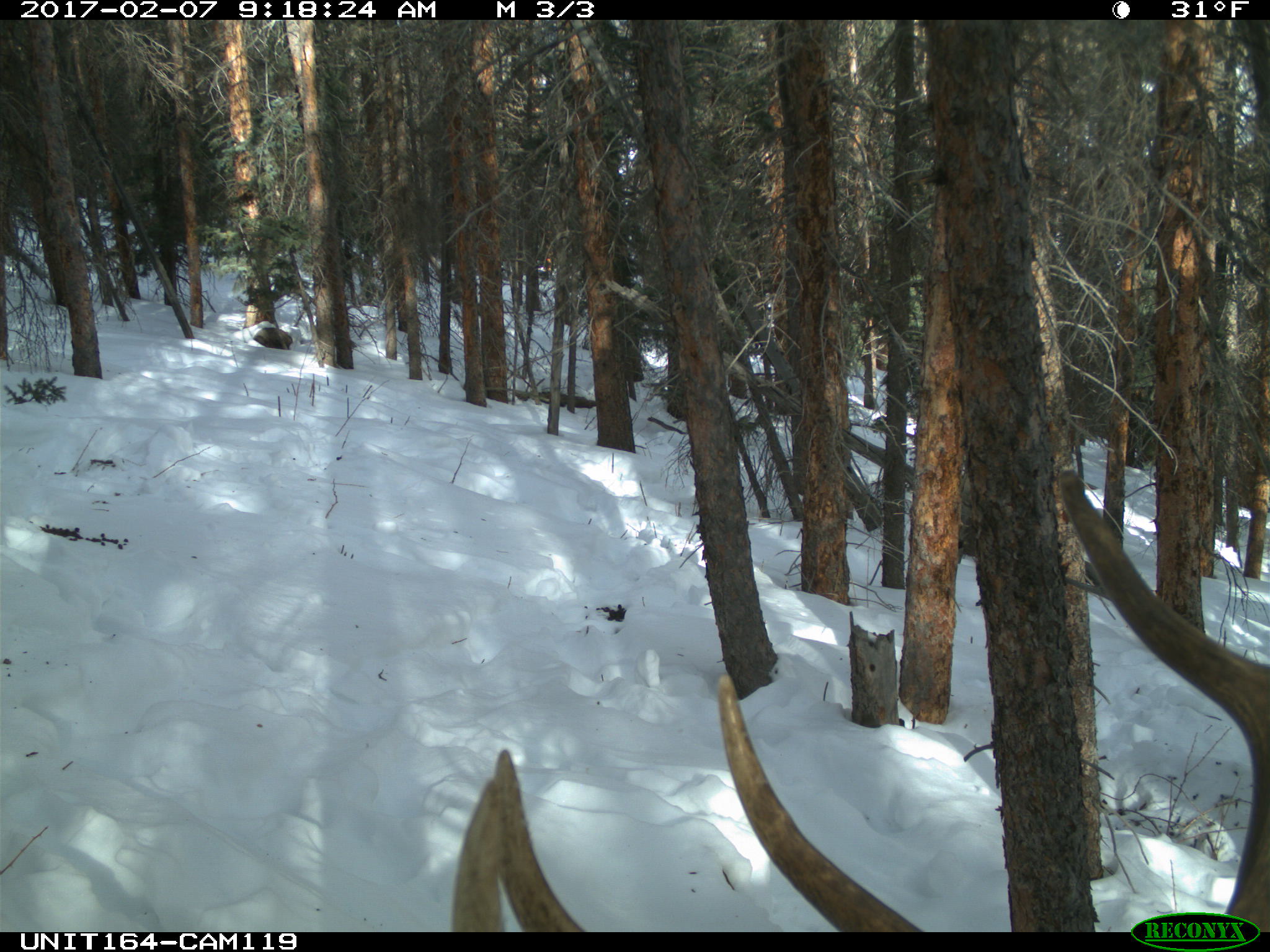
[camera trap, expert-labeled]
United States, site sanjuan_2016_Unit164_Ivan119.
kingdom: Animalia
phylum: Chordata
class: Mammalia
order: Artiodactyla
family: Cervidae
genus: Cervus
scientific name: Cervus elaphus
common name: red deer